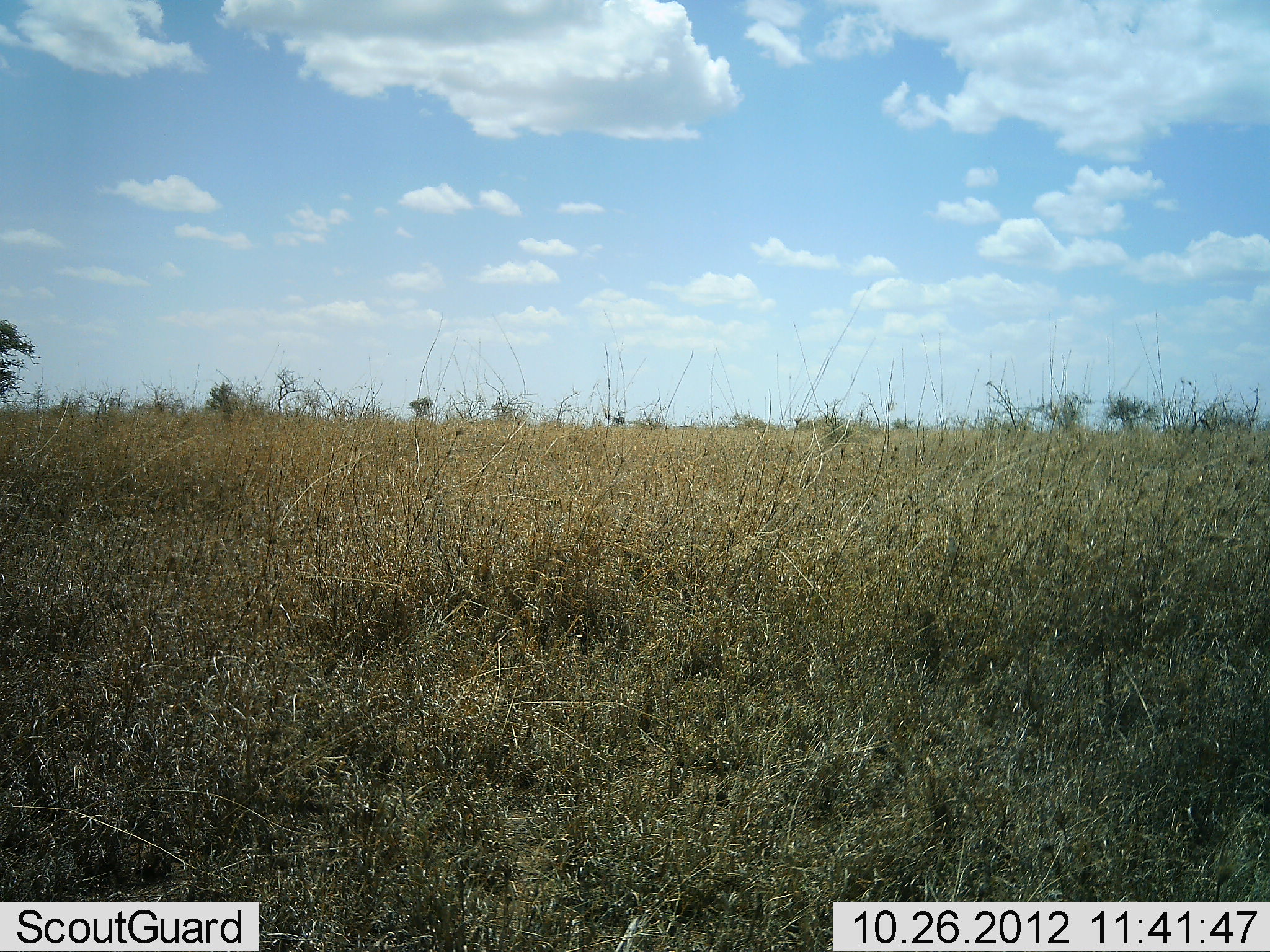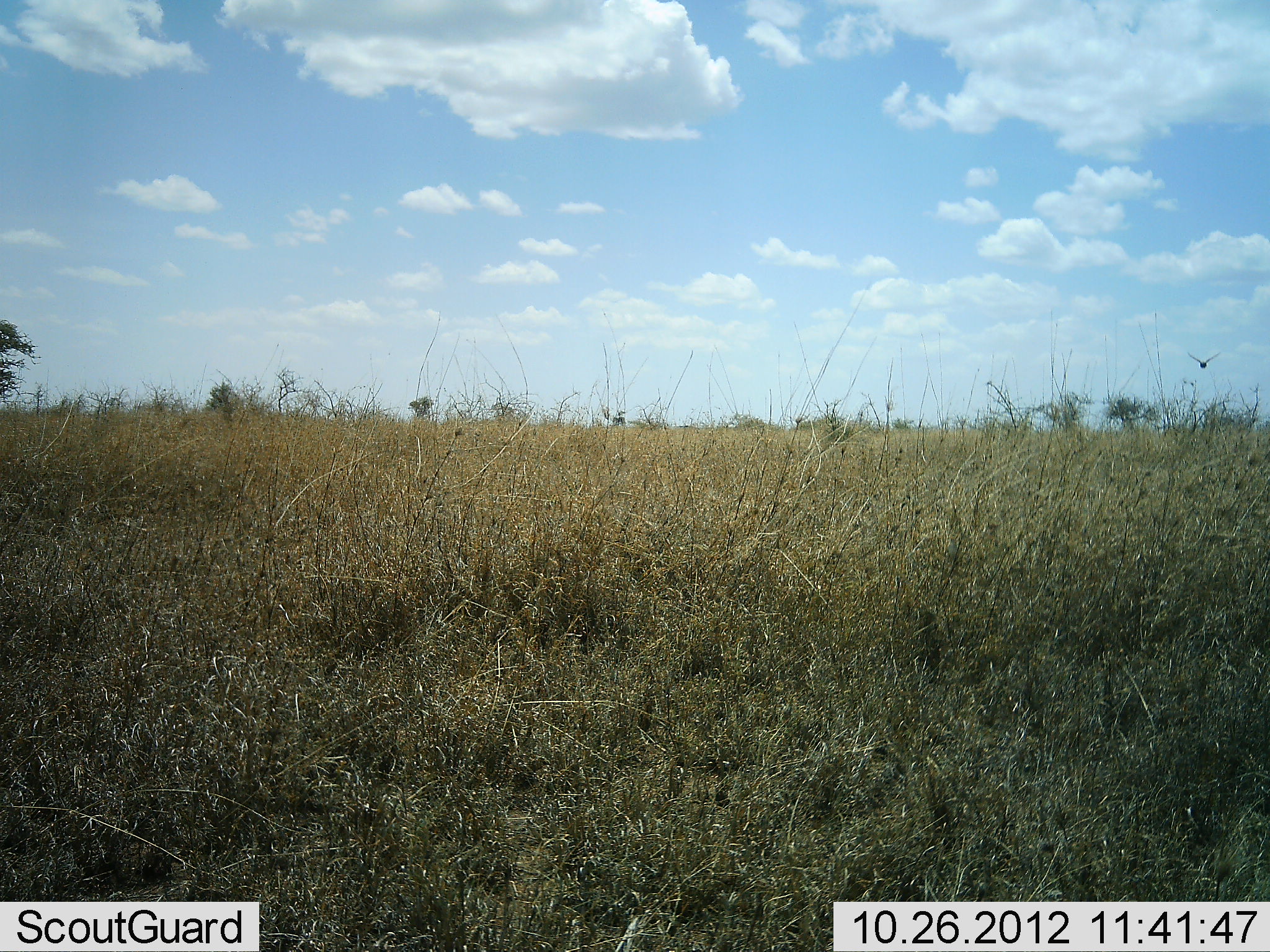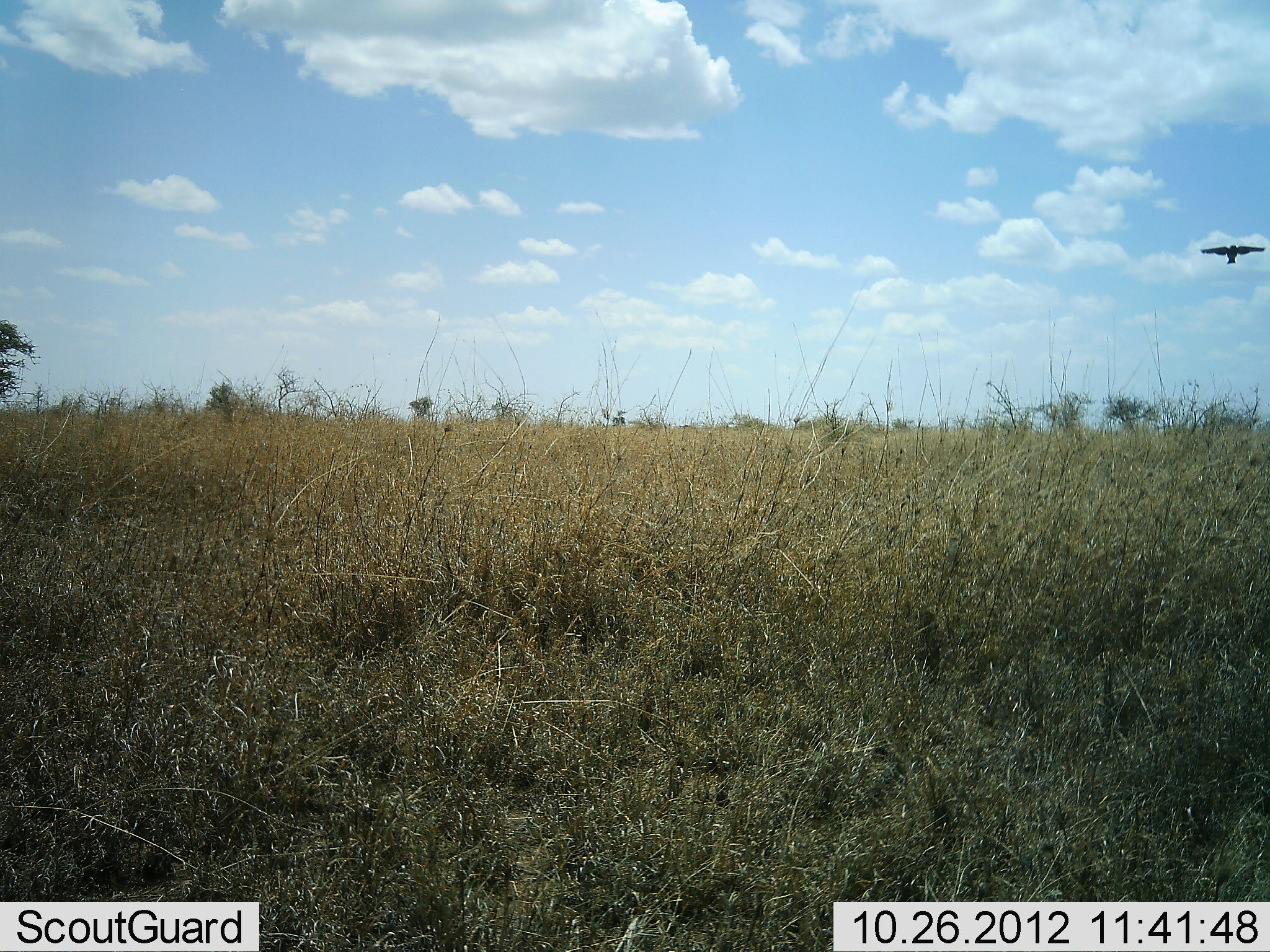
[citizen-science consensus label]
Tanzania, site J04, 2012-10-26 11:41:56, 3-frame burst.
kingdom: Animalia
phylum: Chordata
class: Aves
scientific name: Aves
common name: bird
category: otherbird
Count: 1.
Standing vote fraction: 0%.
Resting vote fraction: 0%.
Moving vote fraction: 100%.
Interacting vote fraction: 0%.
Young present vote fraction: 0%.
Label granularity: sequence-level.